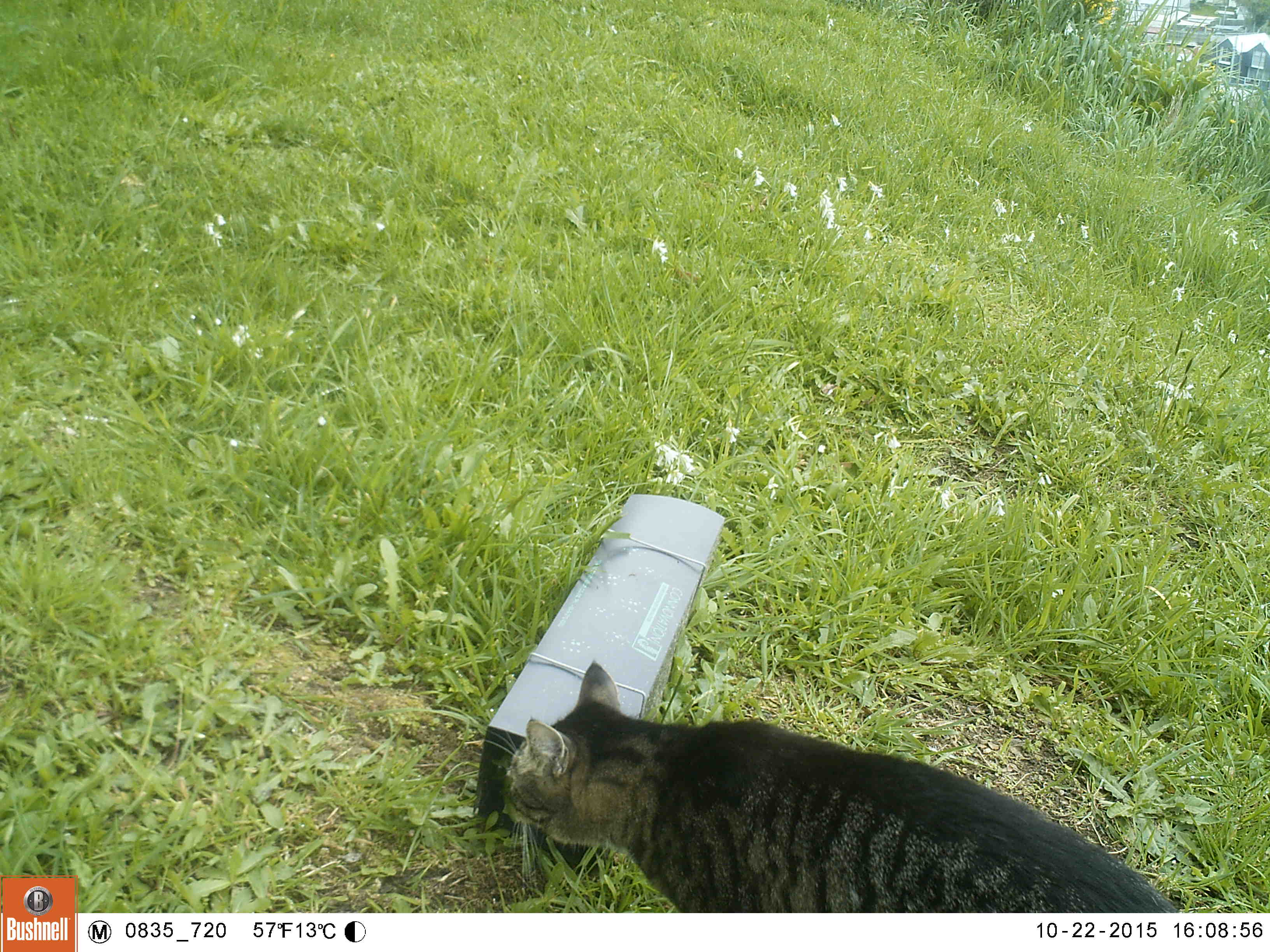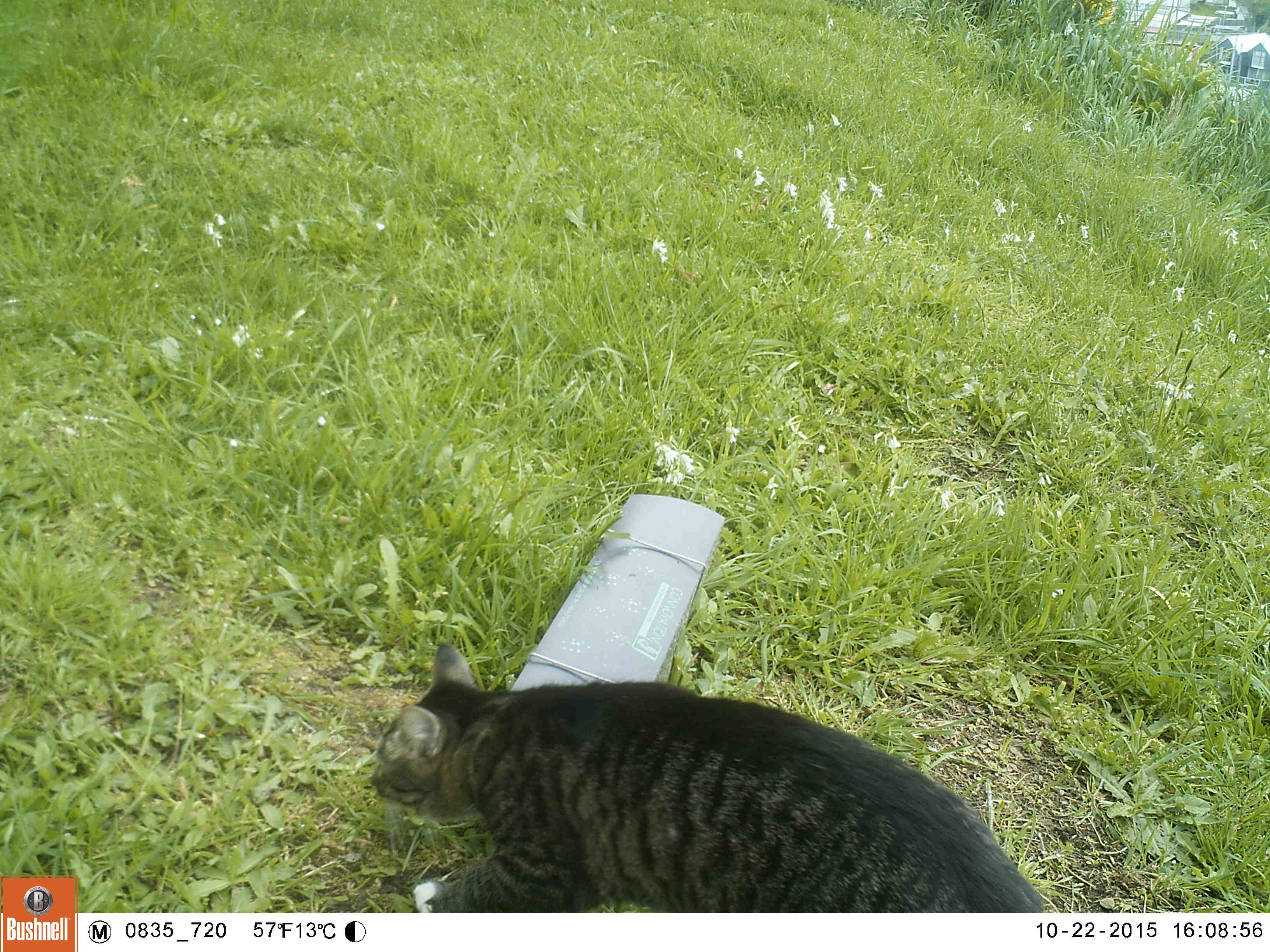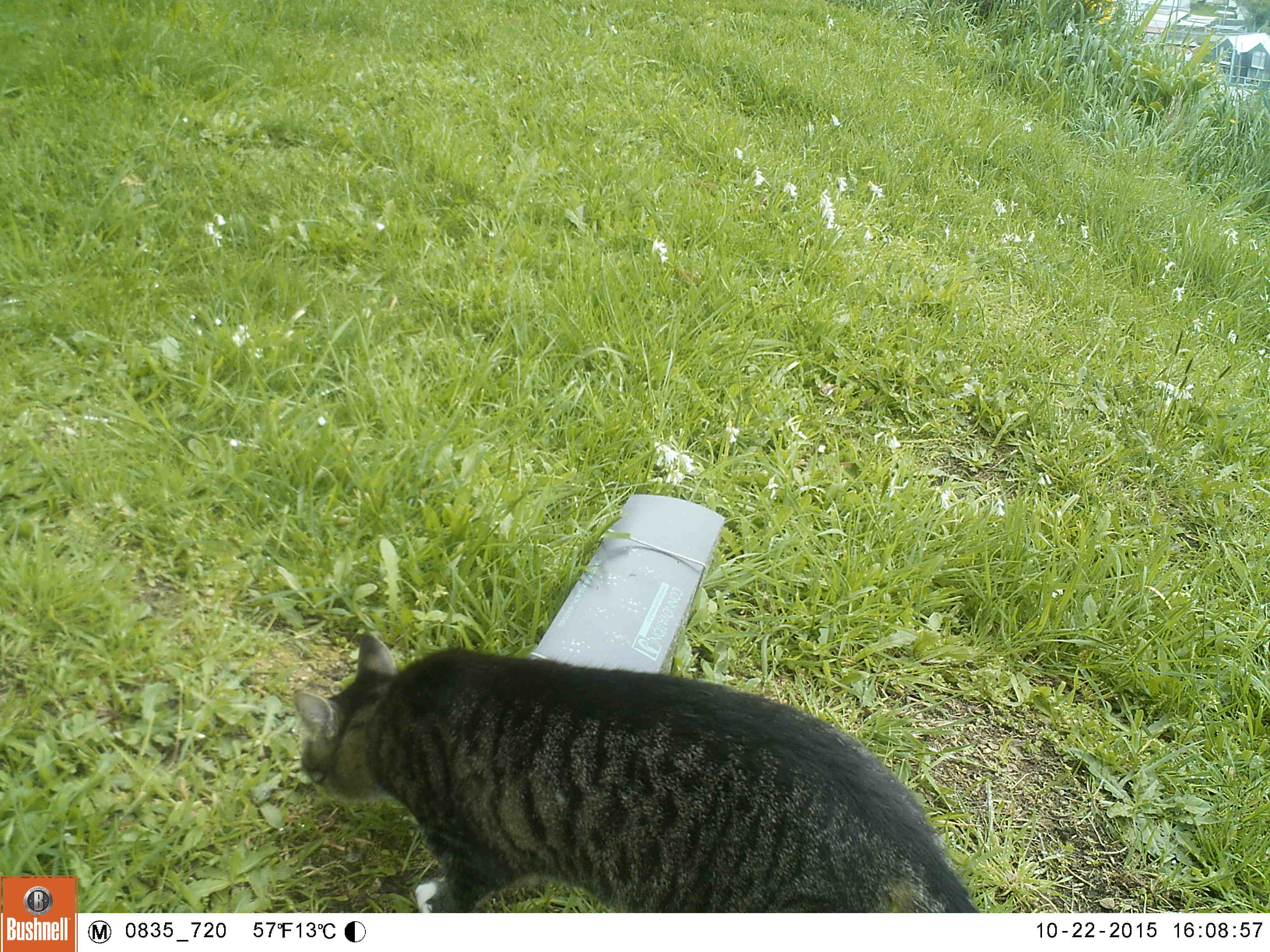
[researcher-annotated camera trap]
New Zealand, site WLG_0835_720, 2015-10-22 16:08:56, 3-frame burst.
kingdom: Animalia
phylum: Chordata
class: Mammalia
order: Carnivora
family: Felidae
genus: Felis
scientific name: Felis catus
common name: domestic cat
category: cat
Cat (domestic cat) (Felis catus).